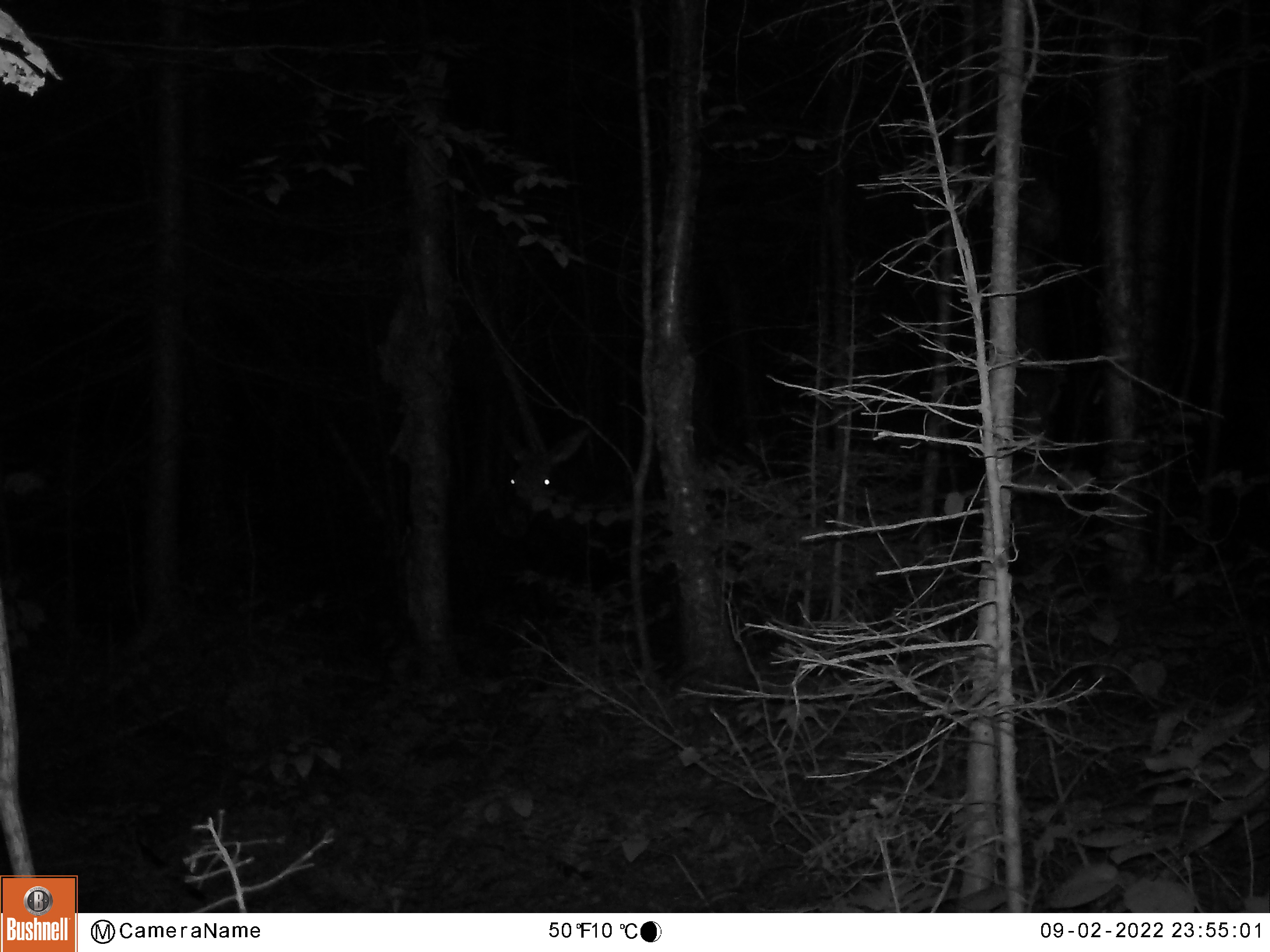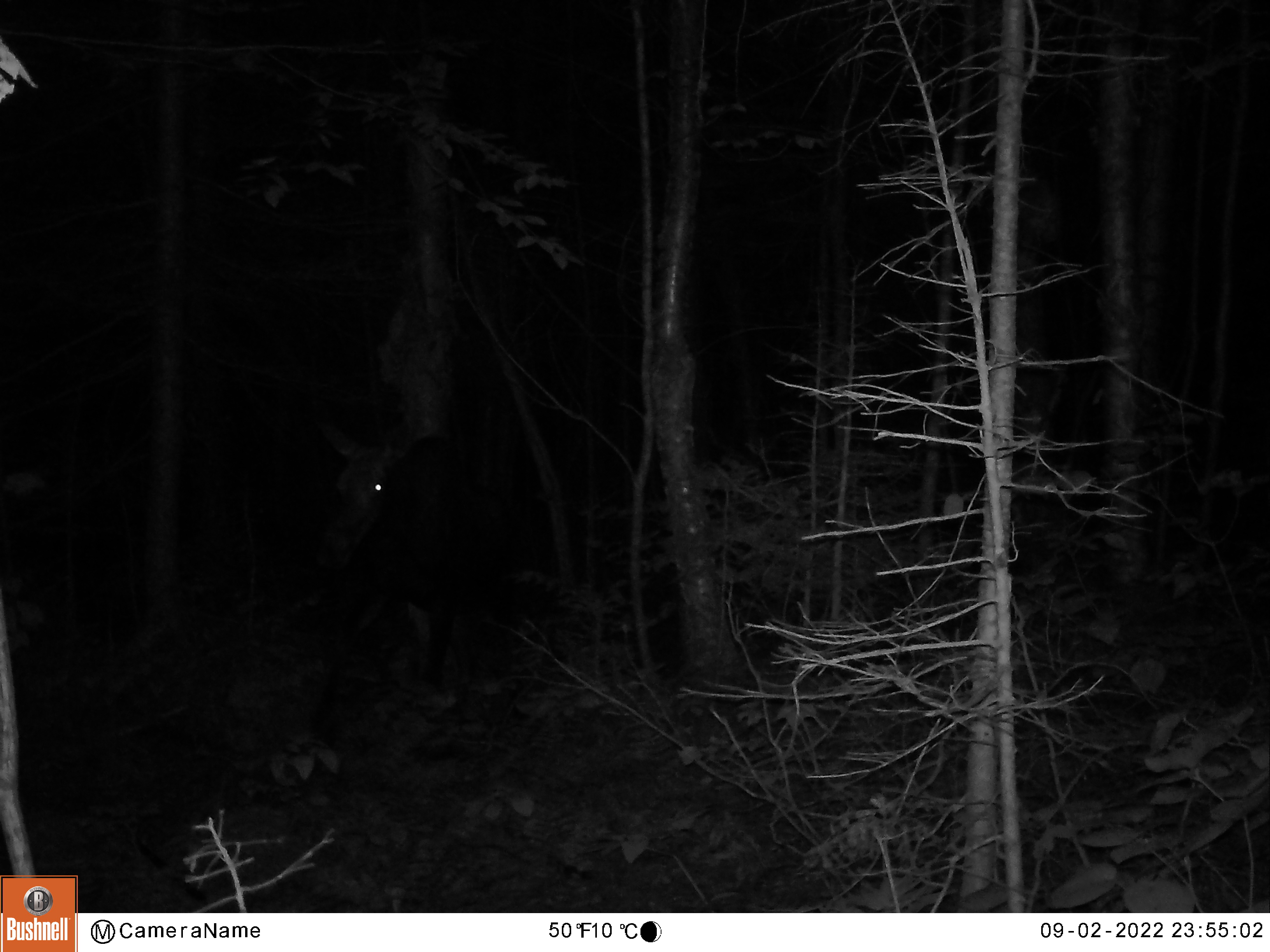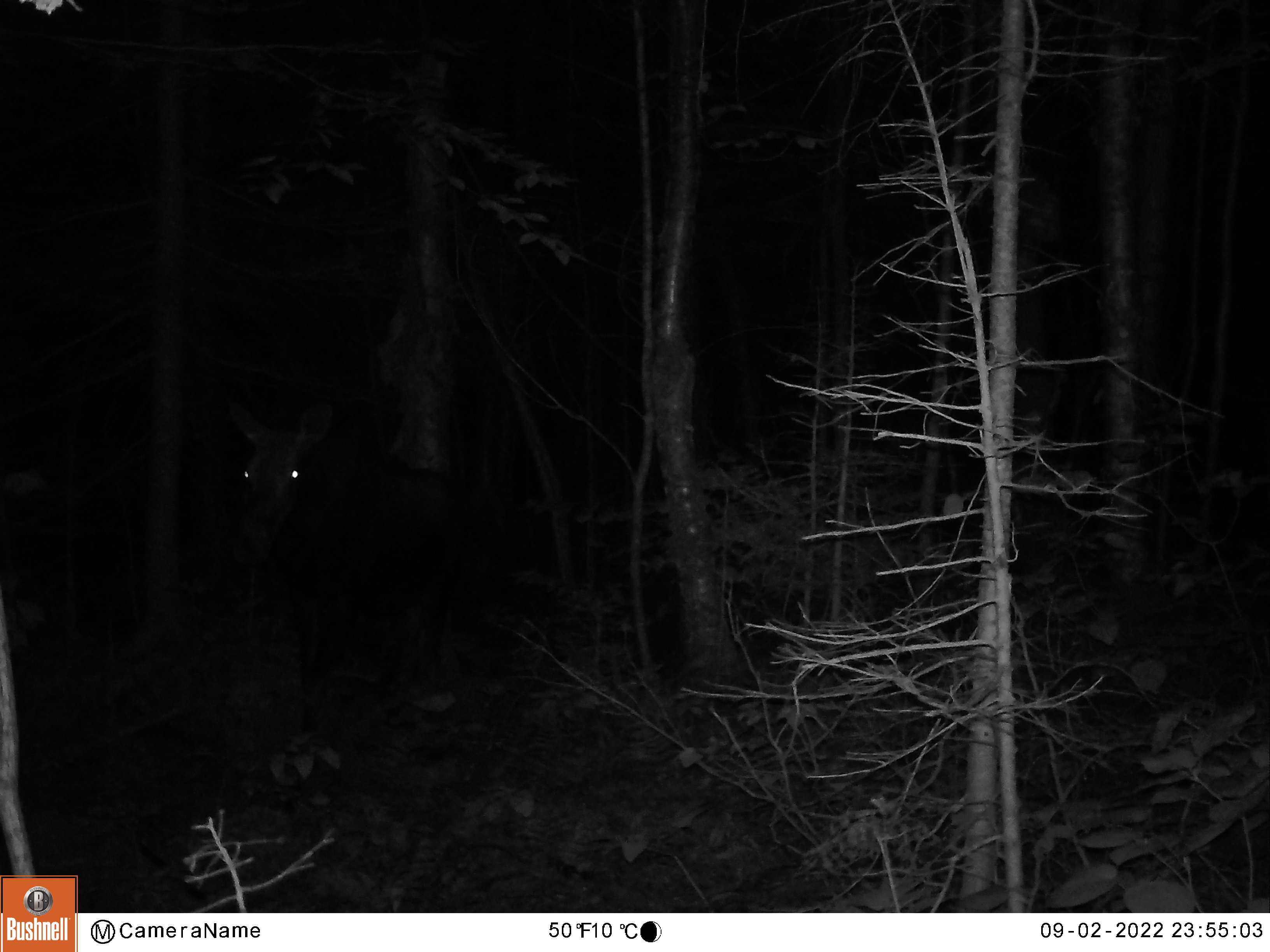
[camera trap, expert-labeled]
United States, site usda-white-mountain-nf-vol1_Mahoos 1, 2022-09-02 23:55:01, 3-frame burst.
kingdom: Animalia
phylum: Chordata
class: Mammalia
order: Artiodactyla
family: Cervidae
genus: Alces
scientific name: Alces alces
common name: moose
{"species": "moose (Alces alces)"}